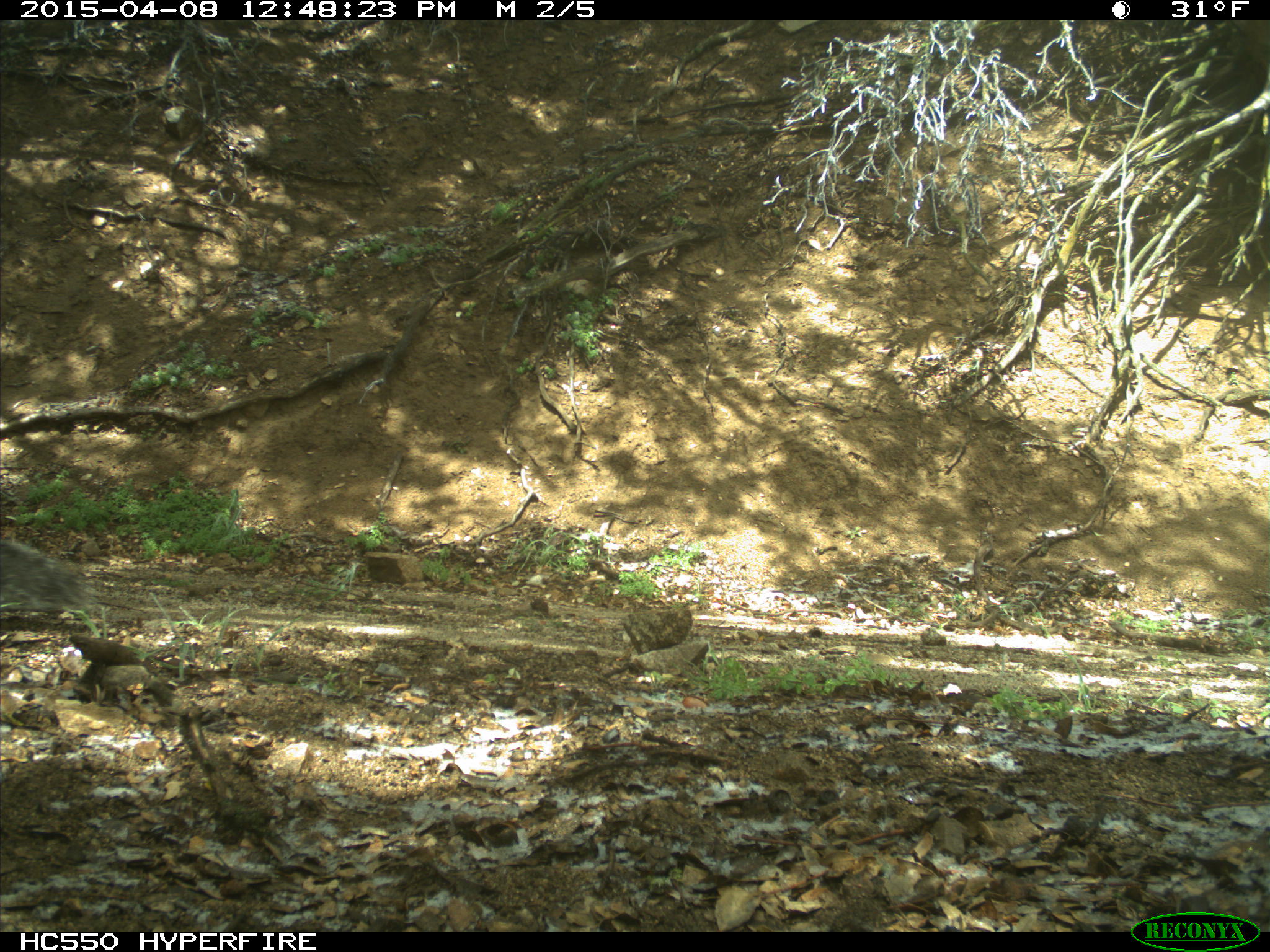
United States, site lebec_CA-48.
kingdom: Animalia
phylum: Chordata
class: Mammalia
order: Rodentia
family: Sciuridae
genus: Sciurus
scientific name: Sciurus carolinensis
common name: eastern gray squirrel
Sciurus carolinensis (eastern gray squirrel).